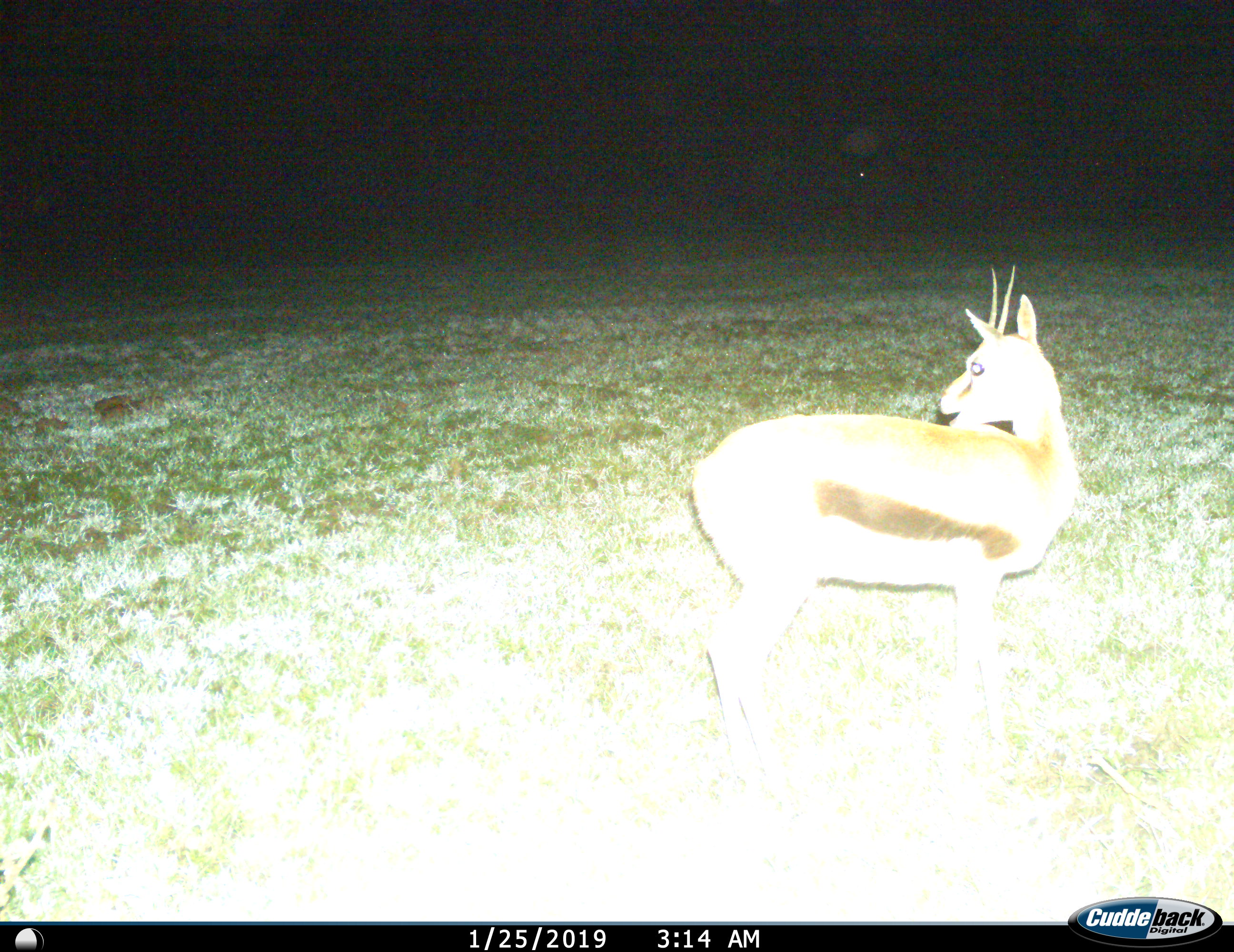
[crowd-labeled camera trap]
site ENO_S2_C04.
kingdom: Animalia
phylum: Chordata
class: Mammalia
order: Artiodactyla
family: Bovidae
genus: Eudorcas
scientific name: Eudorcas thomsonii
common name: thomson's gazelle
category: gazellethomsons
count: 1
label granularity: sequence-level